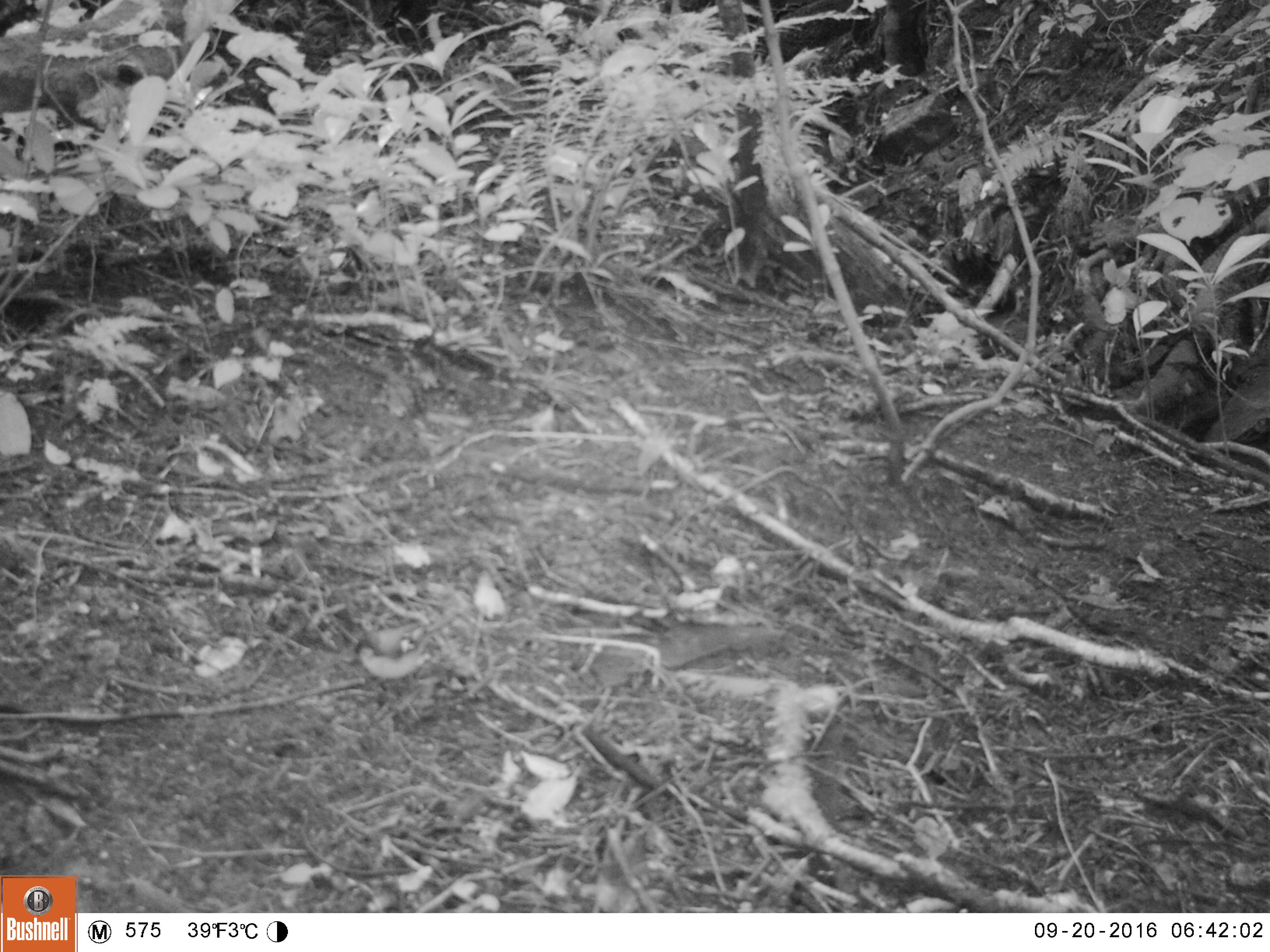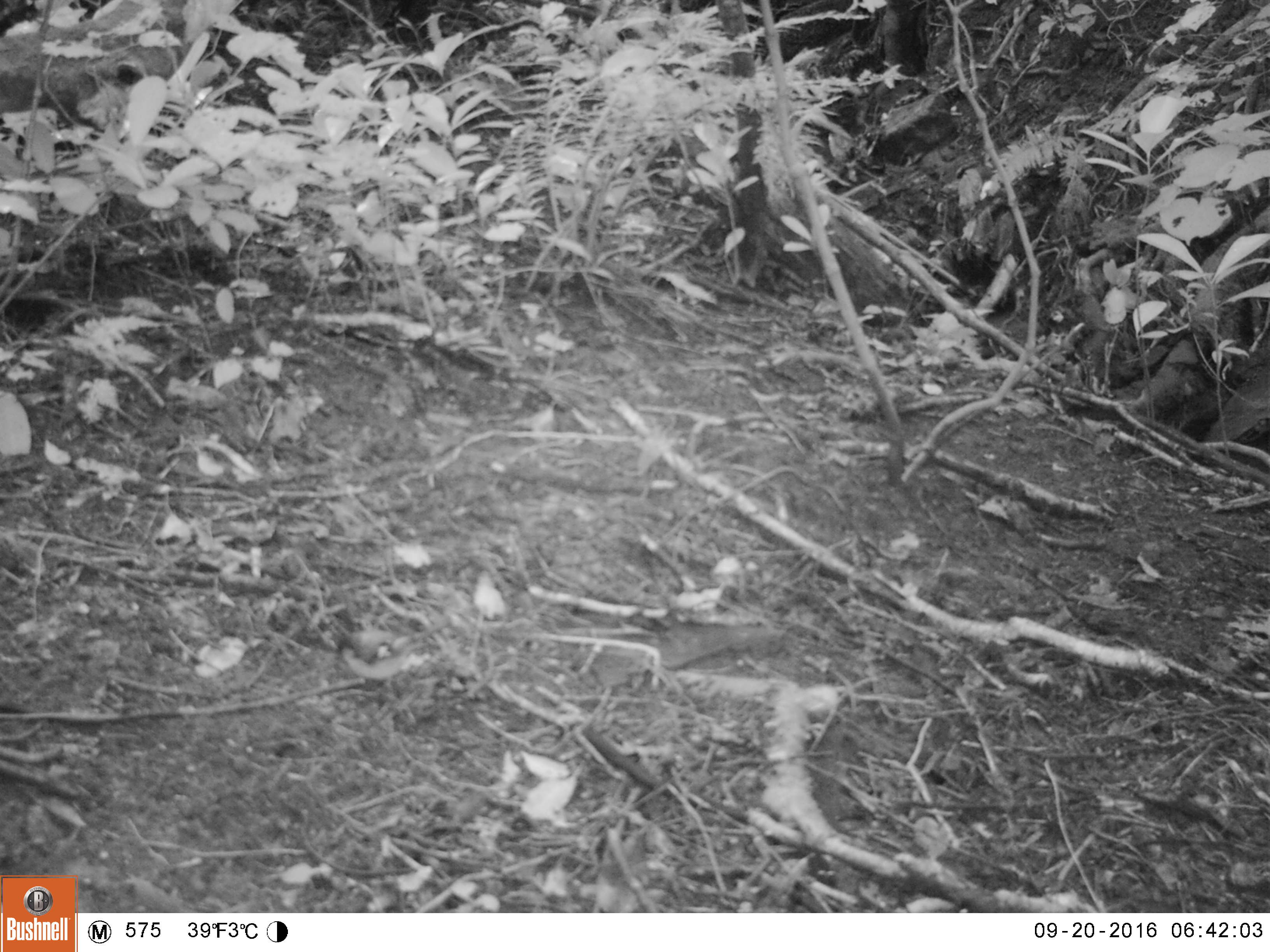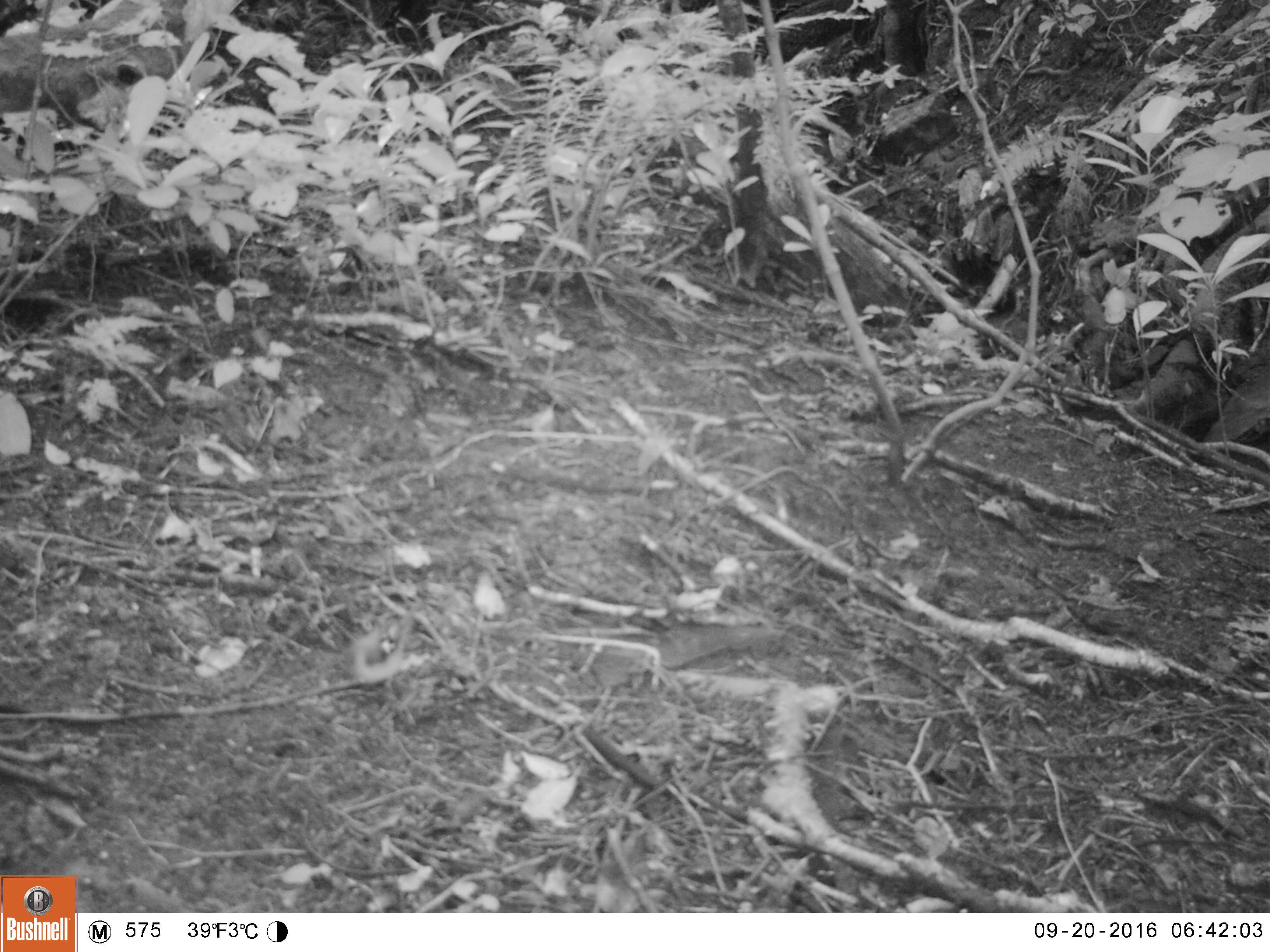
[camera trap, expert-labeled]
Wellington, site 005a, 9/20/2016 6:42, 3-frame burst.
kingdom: Animalia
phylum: Chordata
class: Aves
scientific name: Aves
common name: bird